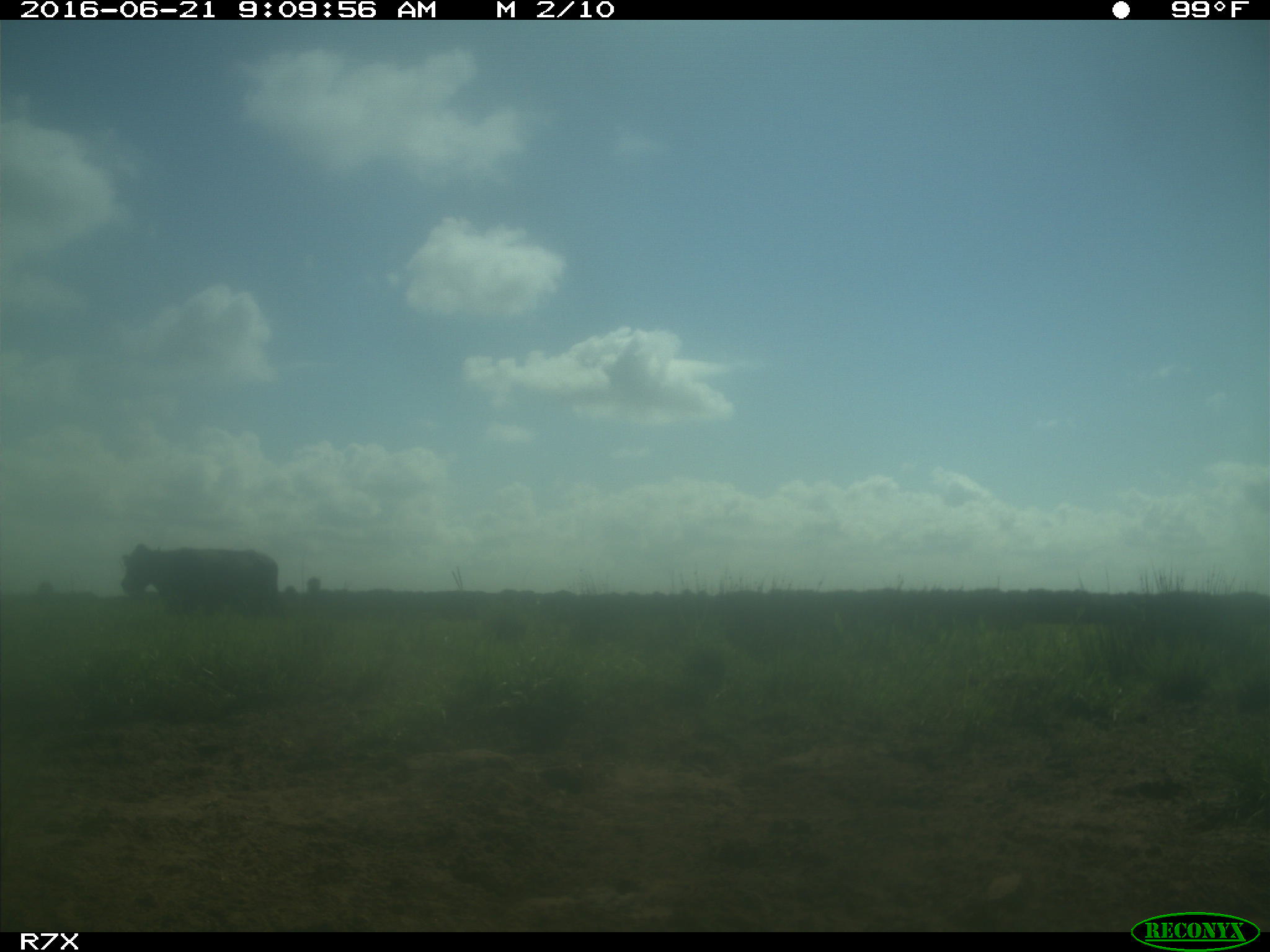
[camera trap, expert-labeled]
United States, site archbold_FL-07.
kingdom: Animalia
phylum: Chordata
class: Mammalia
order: Artiodactyla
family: Bovidae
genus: Bos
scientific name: Bos taurus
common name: domestic cow